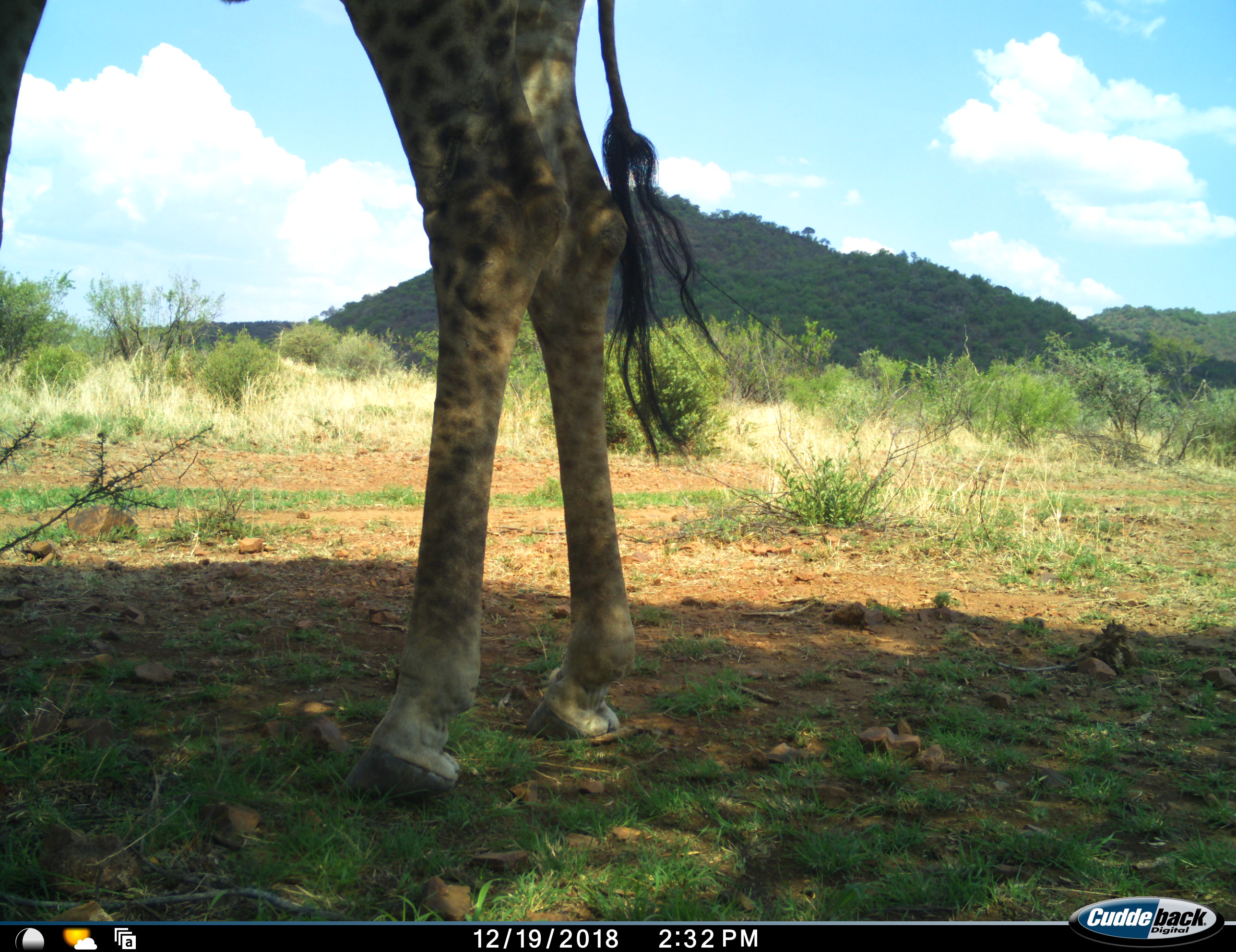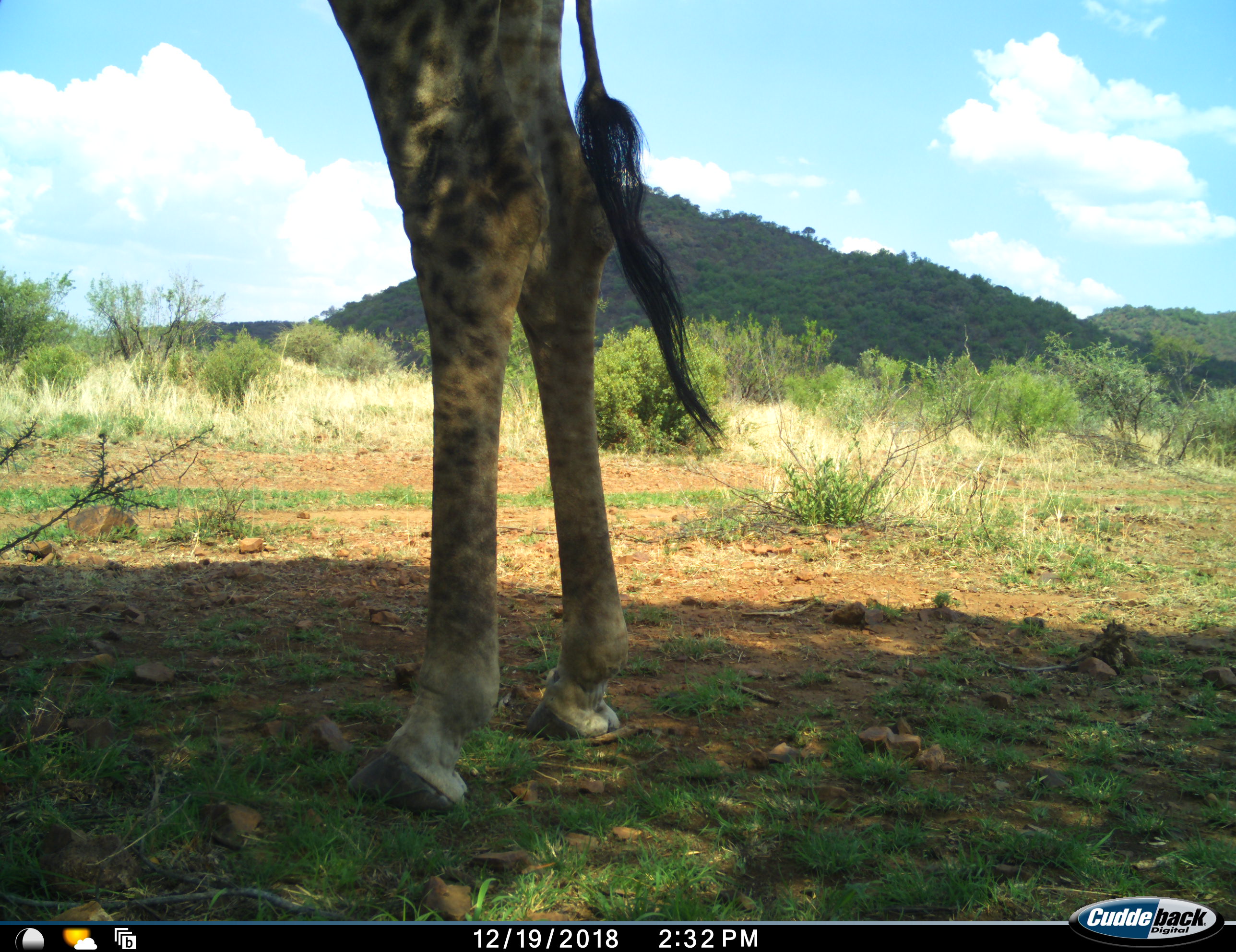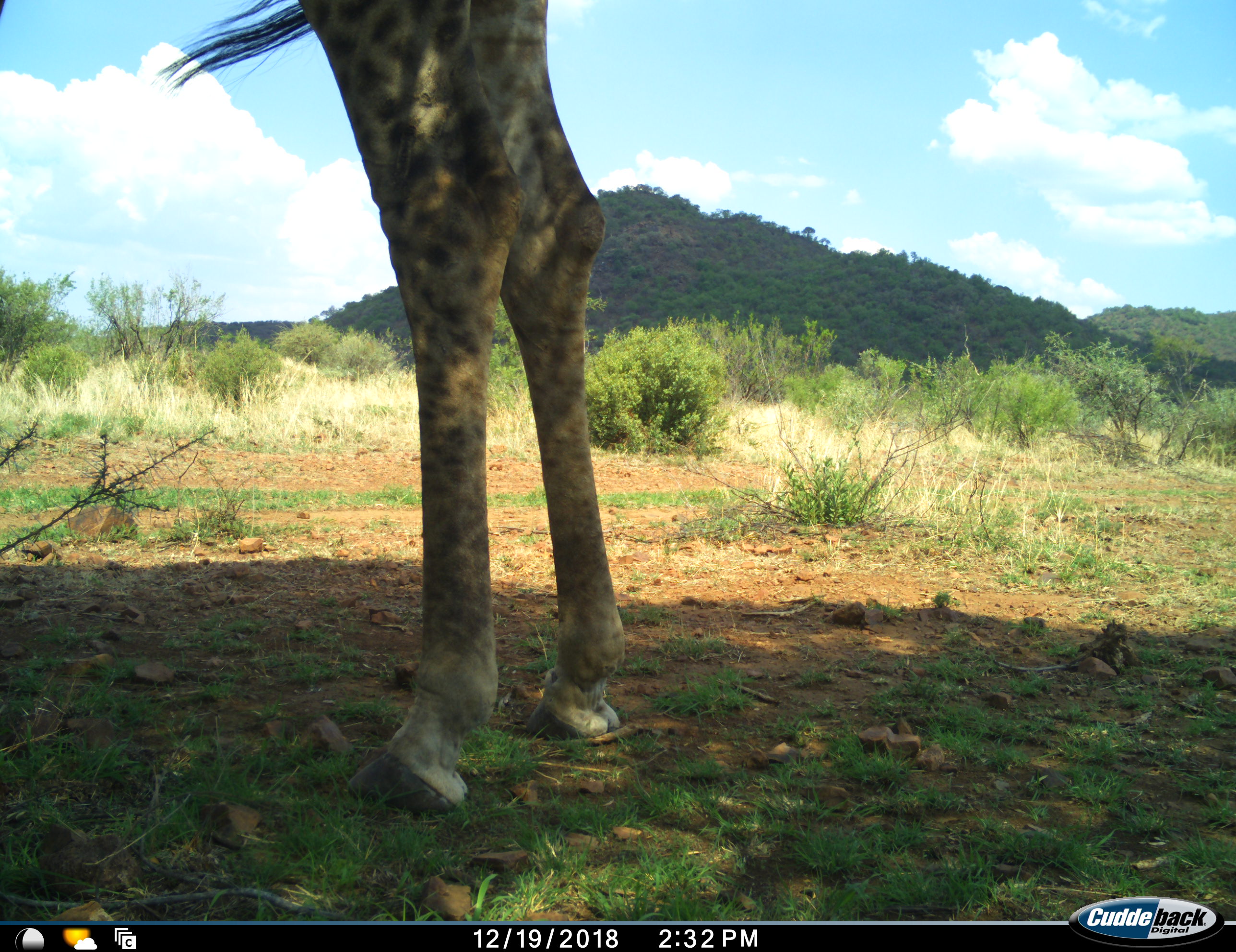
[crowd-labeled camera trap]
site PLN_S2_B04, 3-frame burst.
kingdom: Animalia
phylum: Chordata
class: Mammalia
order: Artiodactyla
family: Giraffidae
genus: Giraffa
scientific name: Giraffa camelopardalis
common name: giraffe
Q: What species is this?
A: Giraffe (Giraffa camelopardalis).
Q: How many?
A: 1.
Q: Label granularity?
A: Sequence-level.